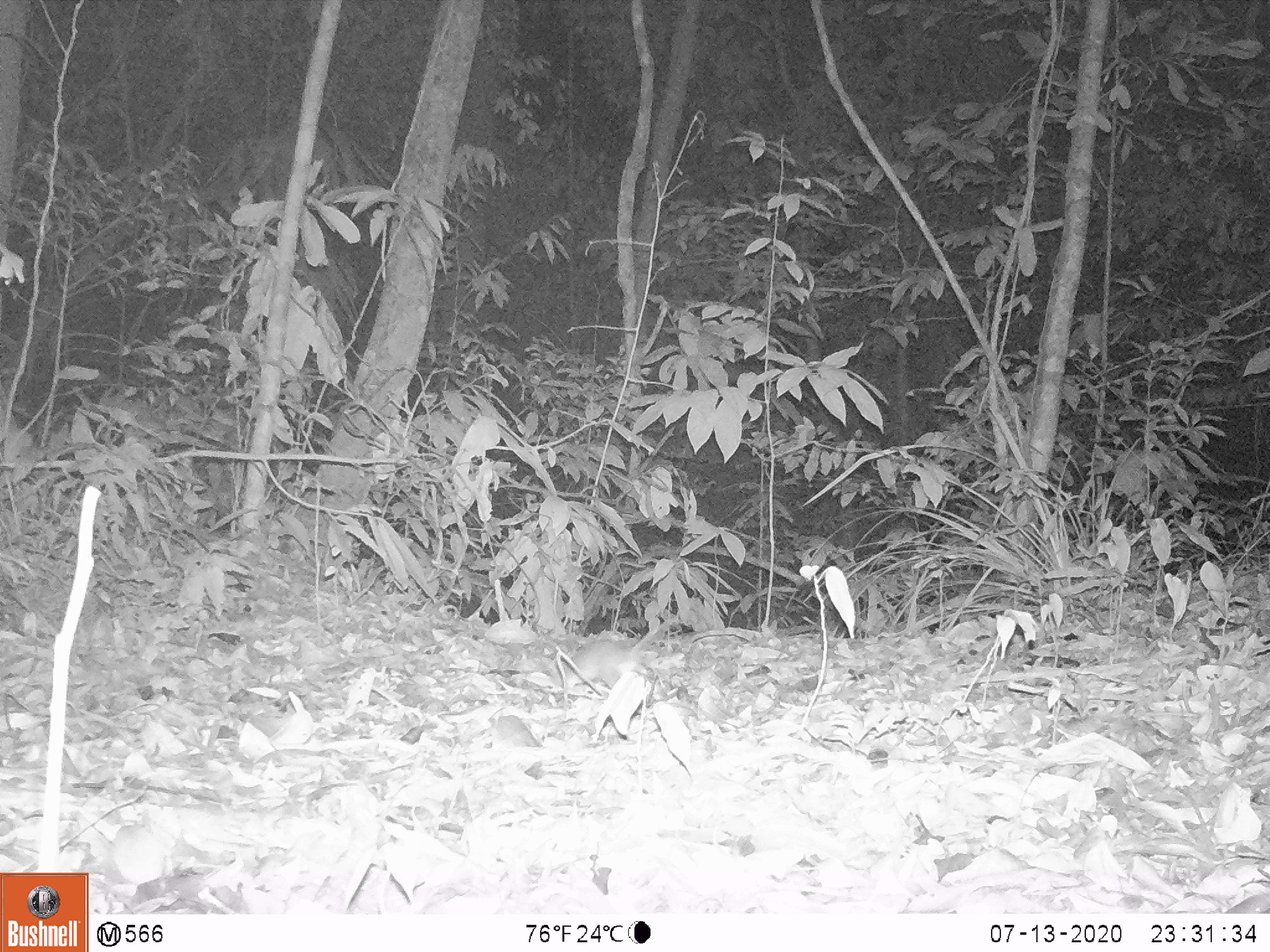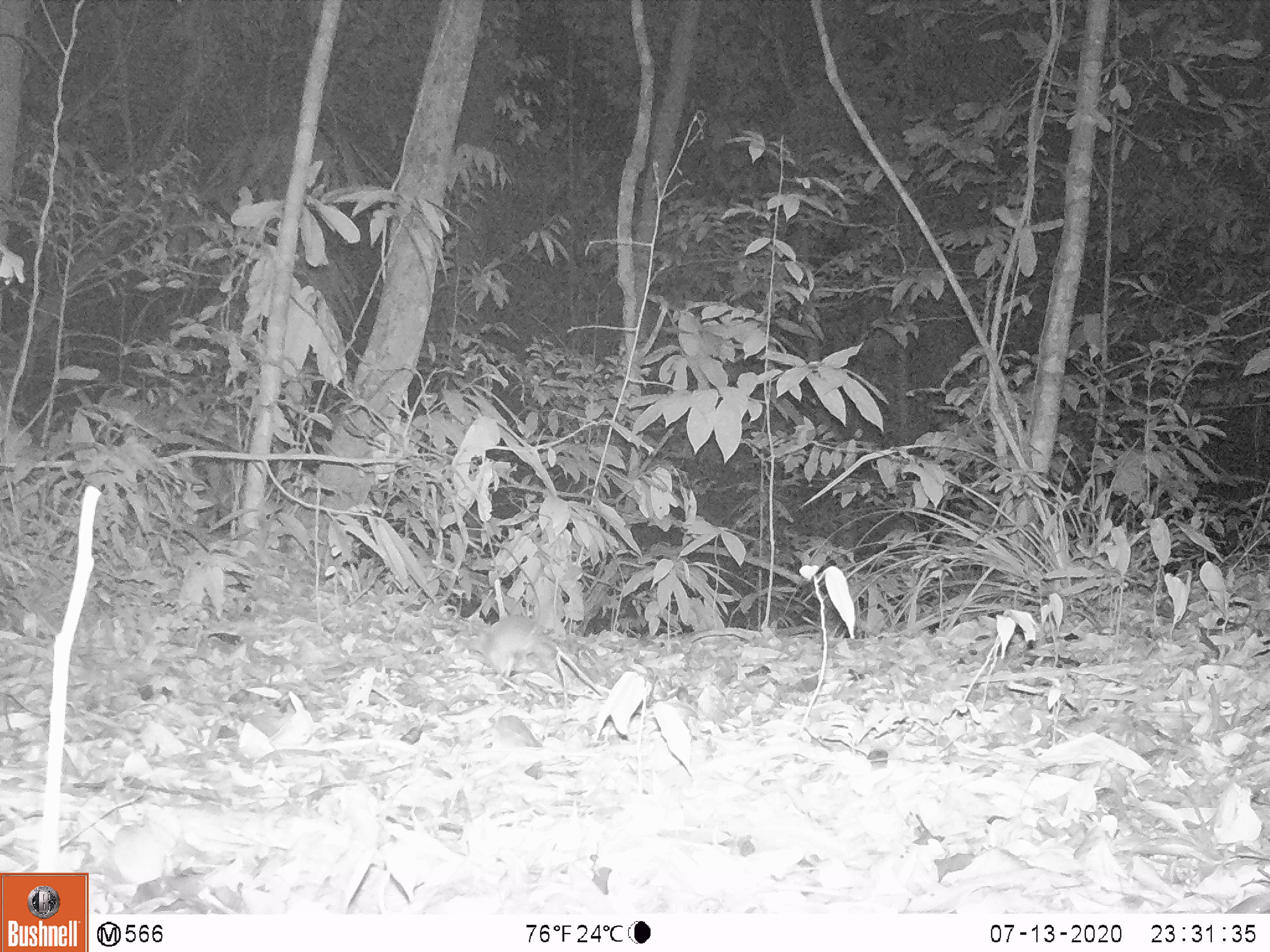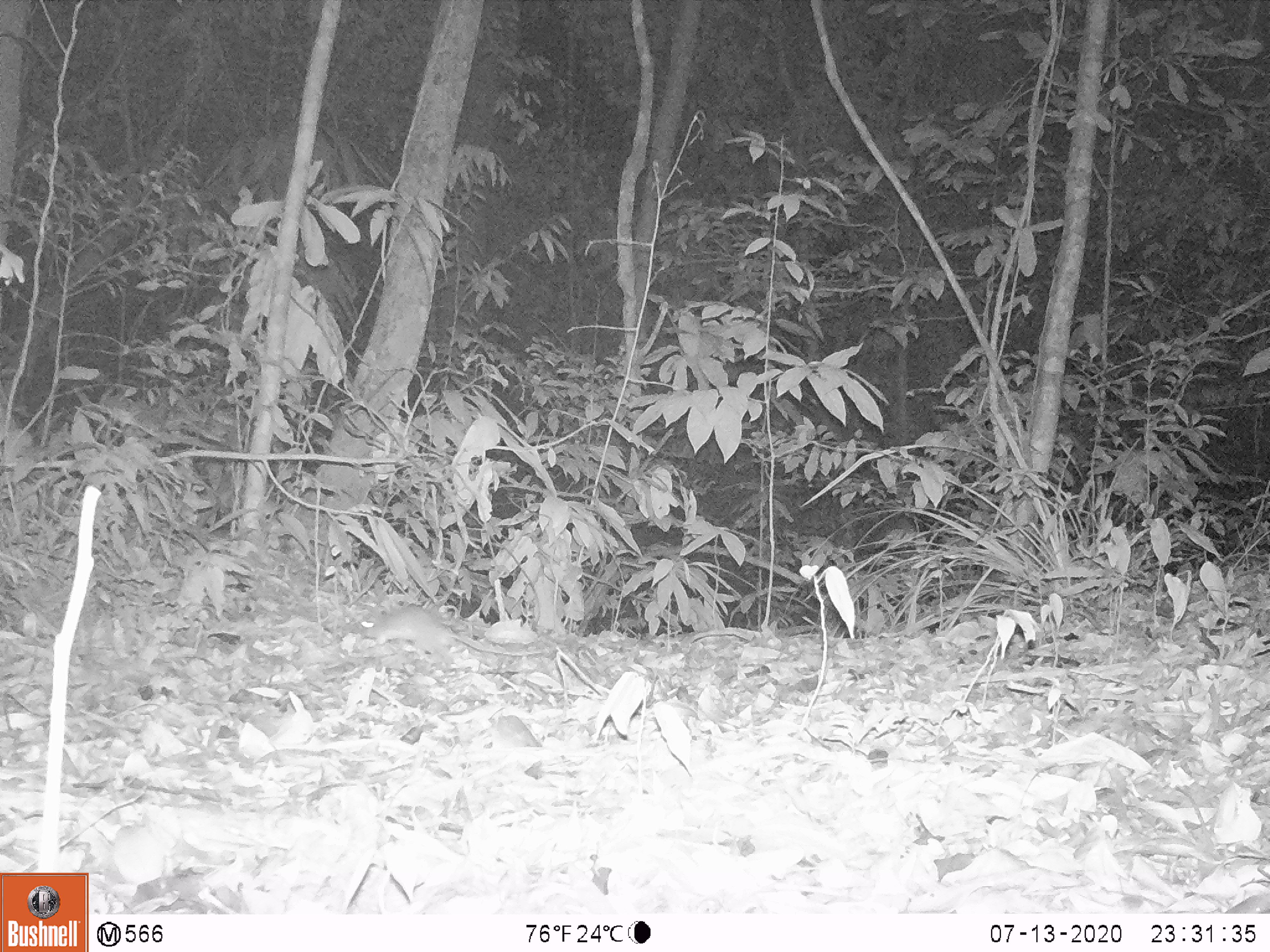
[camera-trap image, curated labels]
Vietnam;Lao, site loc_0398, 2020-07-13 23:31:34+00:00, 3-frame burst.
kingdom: Animalia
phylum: Chordata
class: Mammalia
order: Rodentia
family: Muridae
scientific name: Muridae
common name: old-world mice and rats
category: unidentified murid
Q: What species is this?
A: Unidentified murid (old-world mice and rats) (Muridae).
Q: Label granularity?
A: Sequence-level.